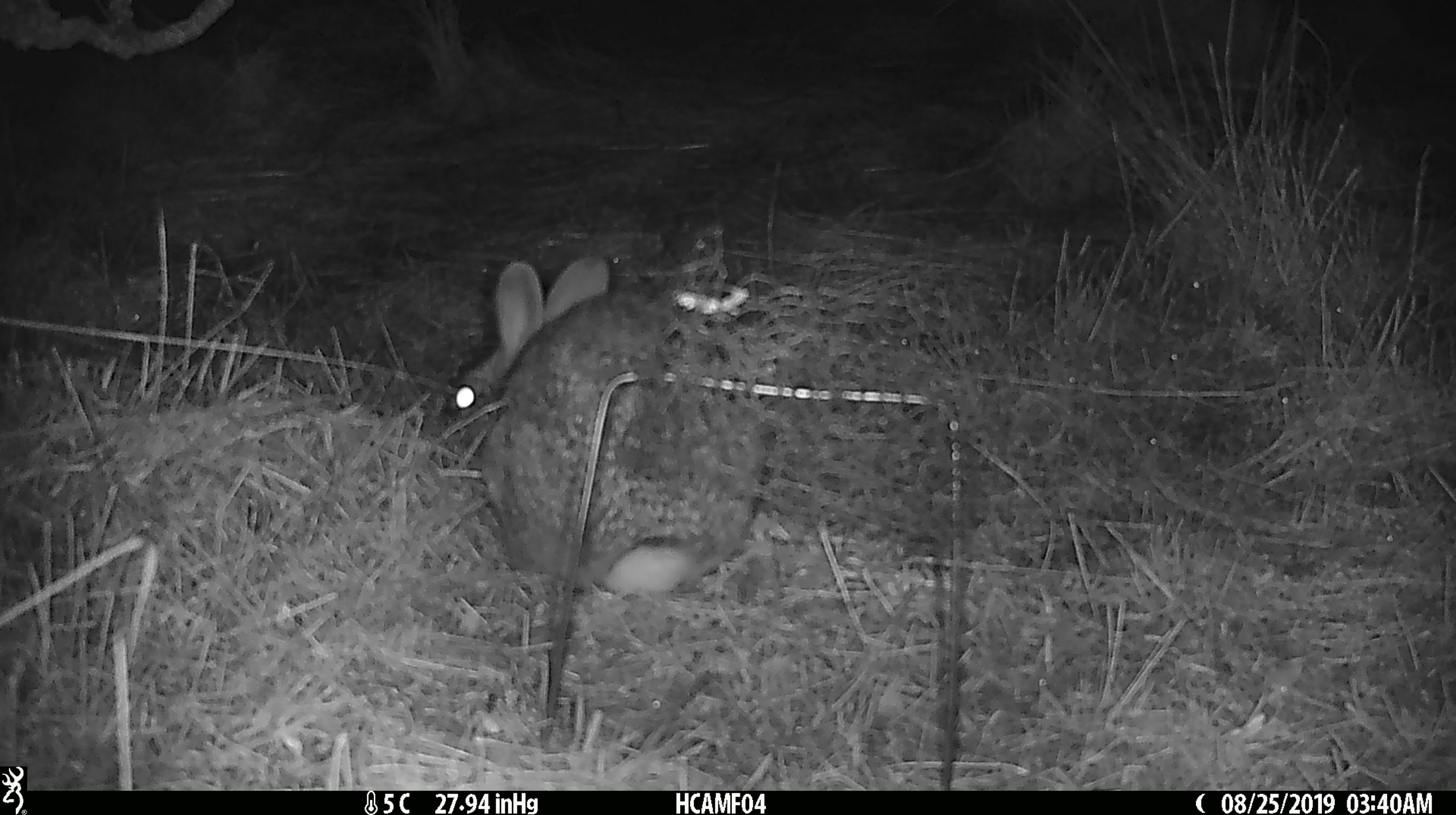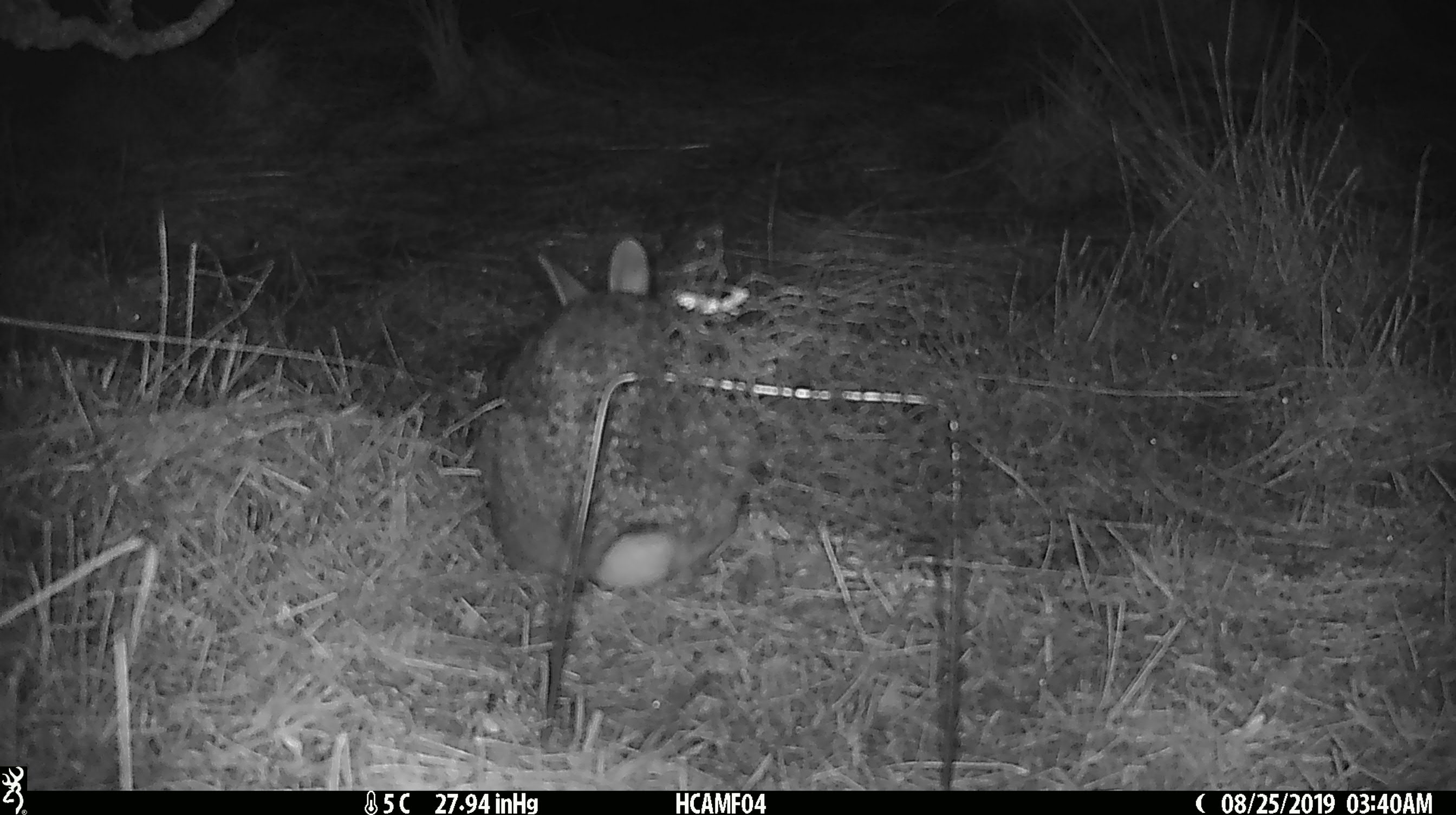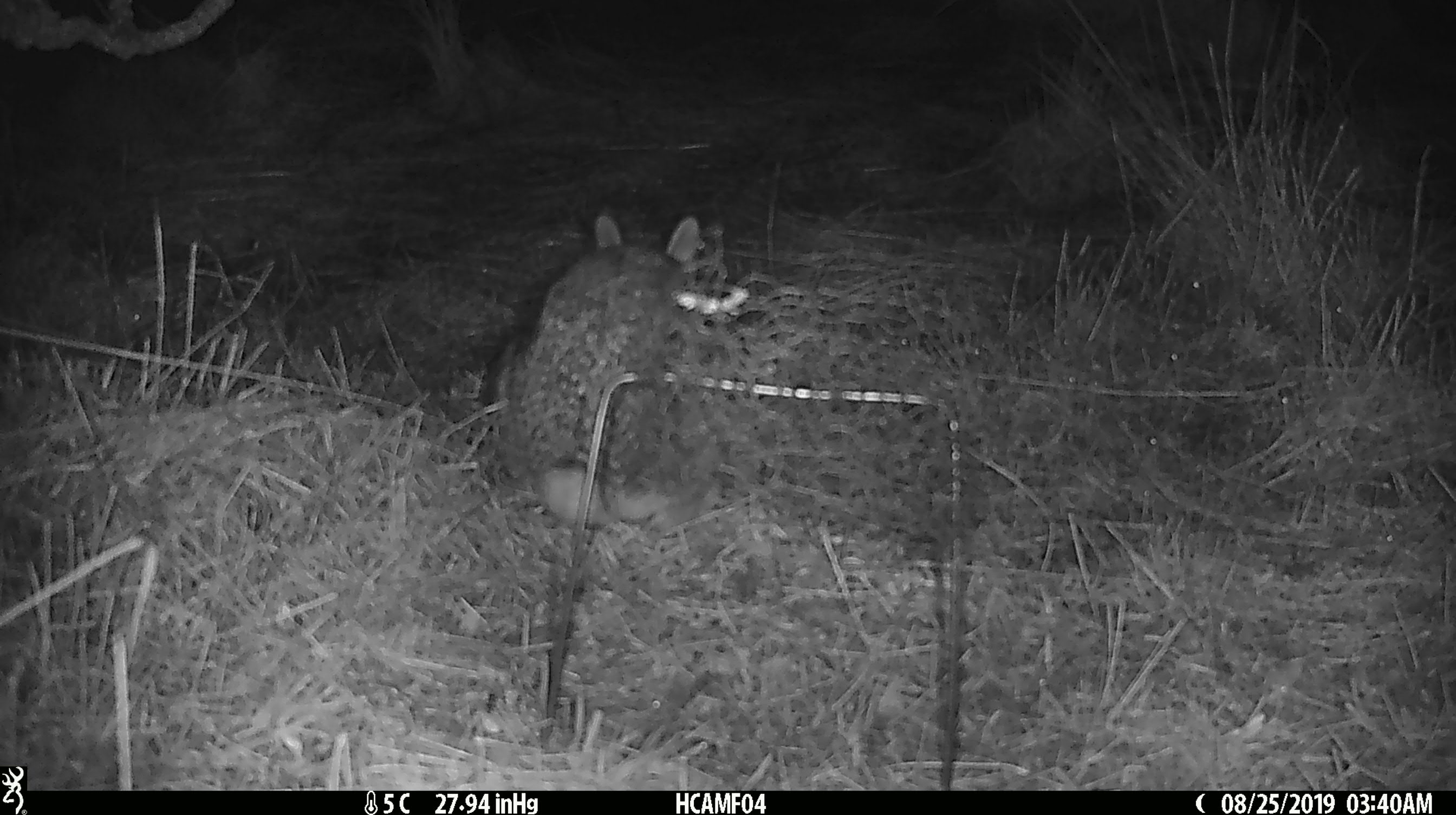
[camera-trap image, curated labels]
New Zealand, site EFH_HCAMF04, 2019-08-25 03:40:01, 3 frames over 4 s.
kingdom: Animalia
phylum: Chordata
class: Mammalia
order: Lagomorpha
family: Leporidae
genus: Lepus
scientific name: Lepus europaeus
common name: brown hare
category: hare